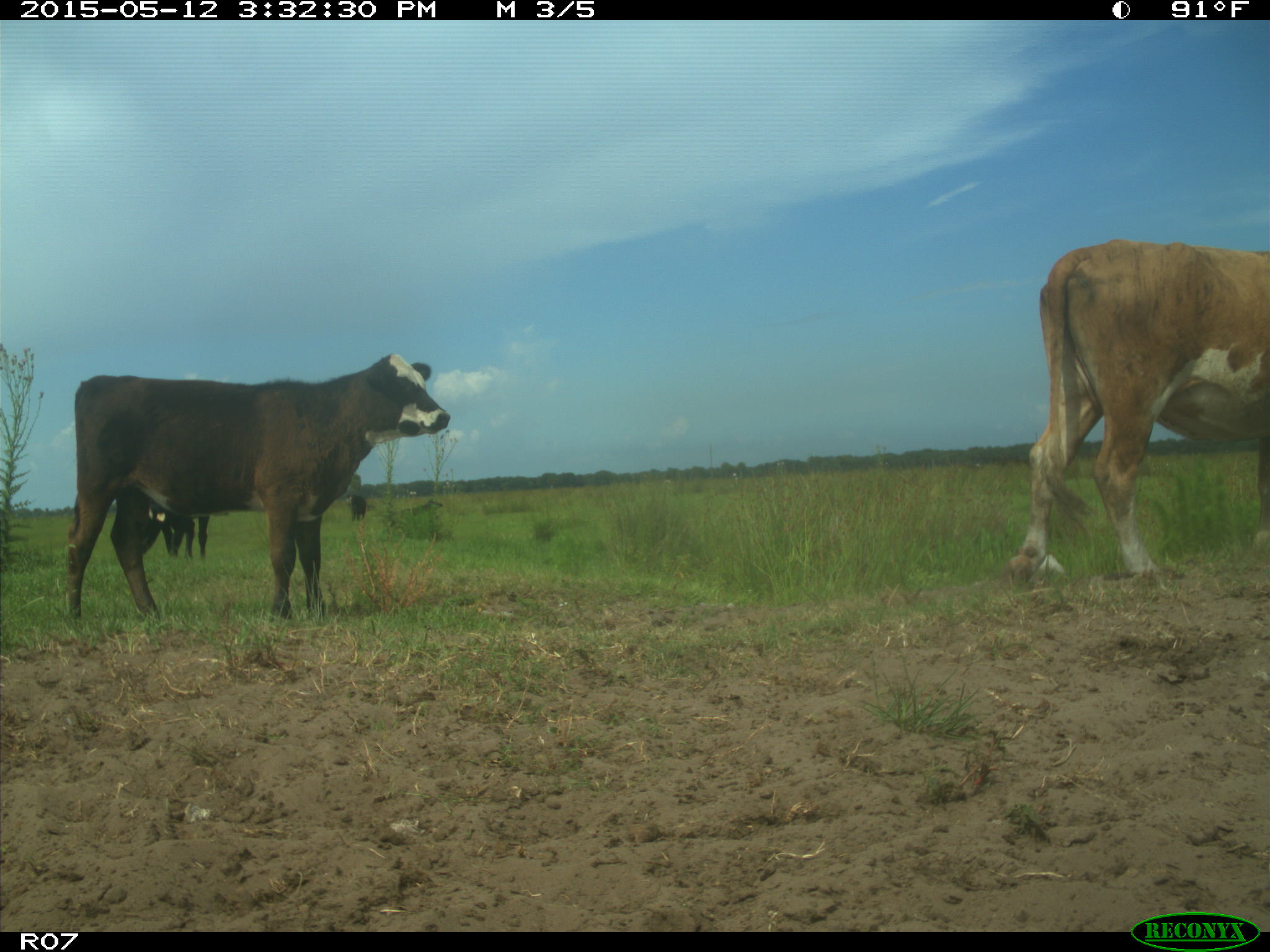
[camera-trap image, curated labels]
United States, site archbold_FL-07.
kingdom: Animalia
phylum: Chordata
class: Mammalia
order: Artiodactyla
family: Bovidae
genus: Bos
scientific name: Bos taurus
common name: domestic cow